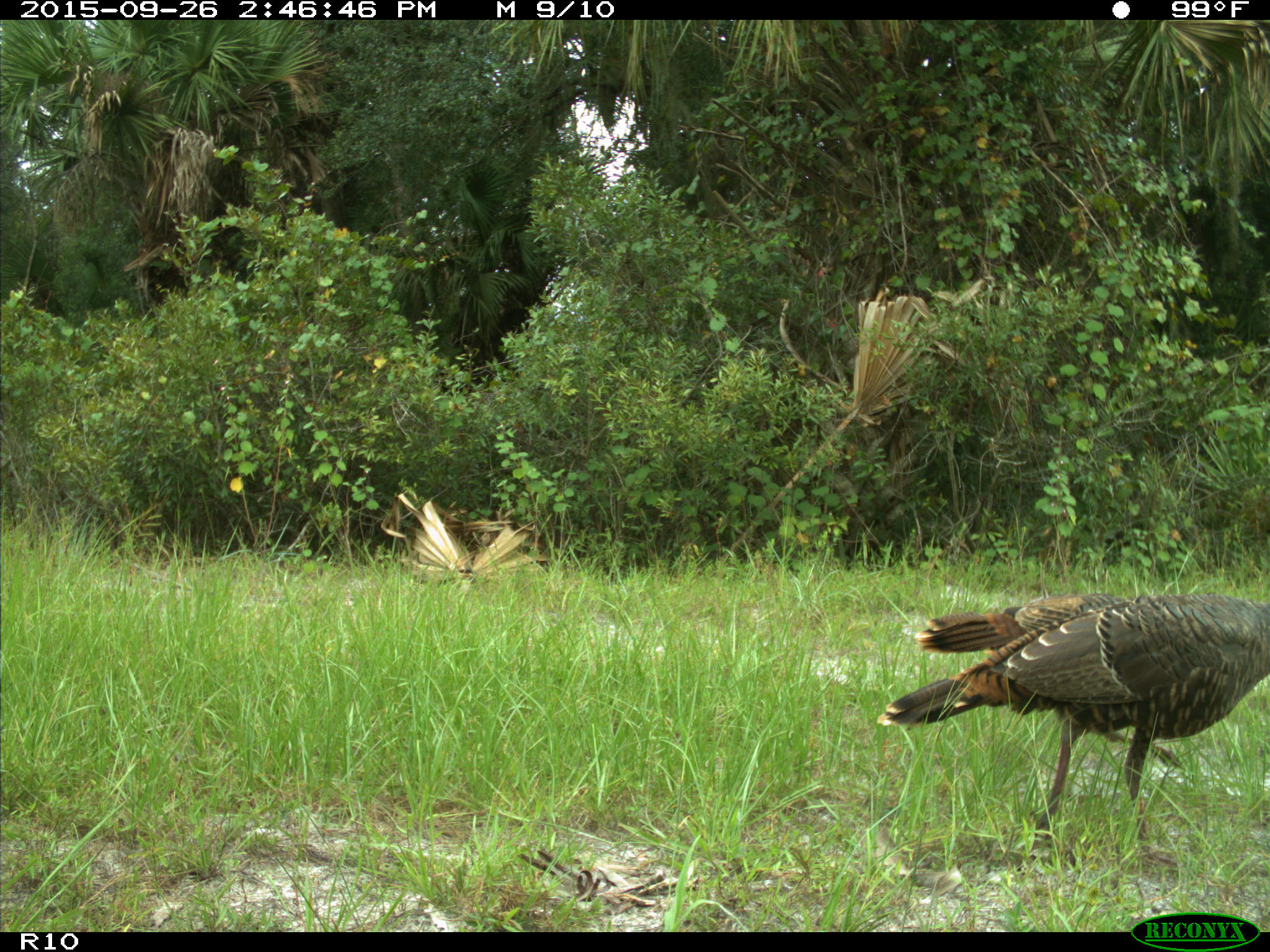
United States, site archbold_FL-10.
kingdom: Animalia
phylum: Chordata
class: Aves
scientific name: Aves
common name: birds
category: unidentified bird